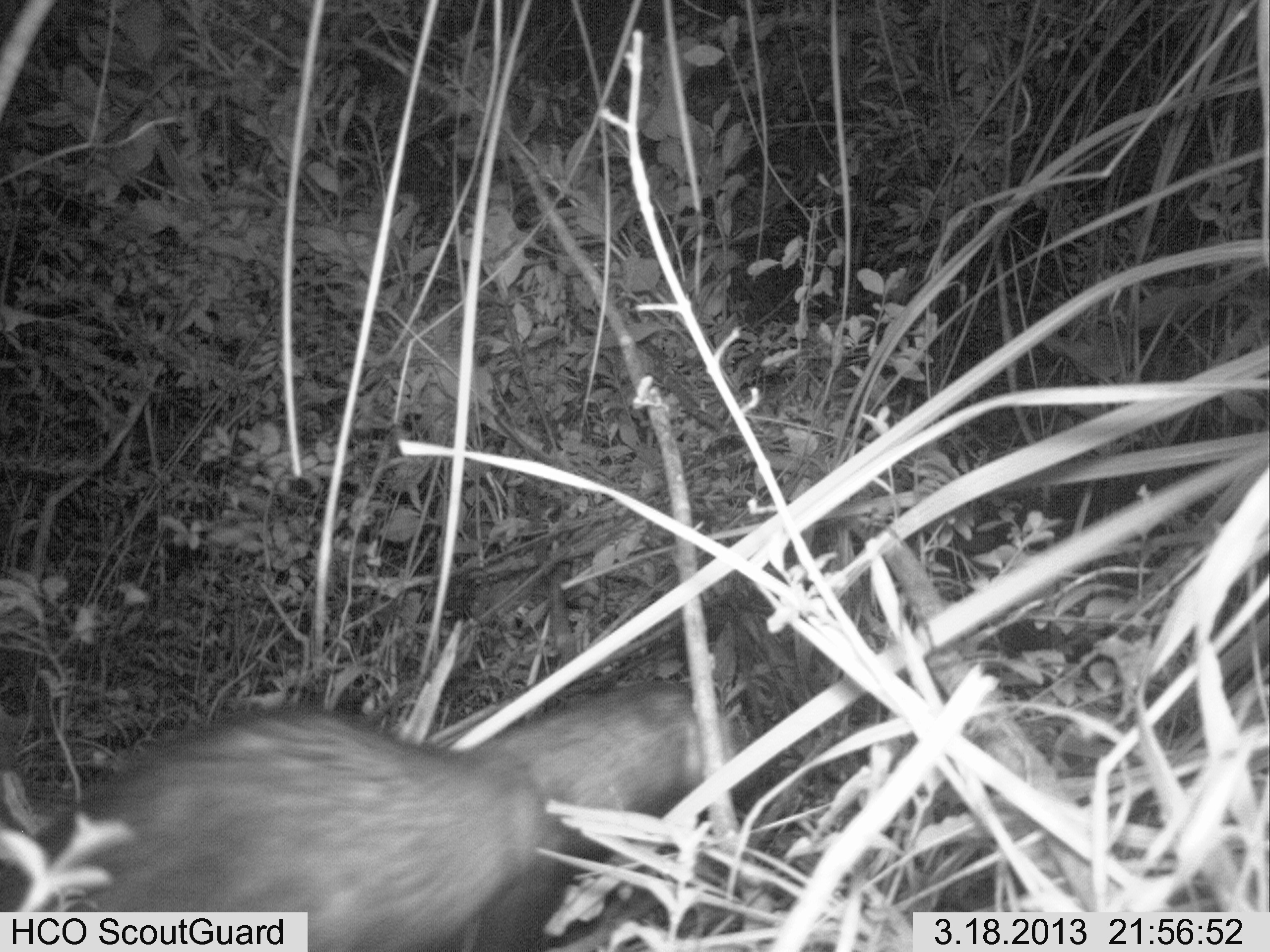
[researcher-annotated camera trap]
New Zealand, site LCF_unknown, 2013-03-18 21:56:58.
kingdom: Animalia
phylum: Chordata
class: Mammalia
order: Carnivora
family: Mustelidae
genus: Mustela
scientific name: Mustela furo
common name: ferret